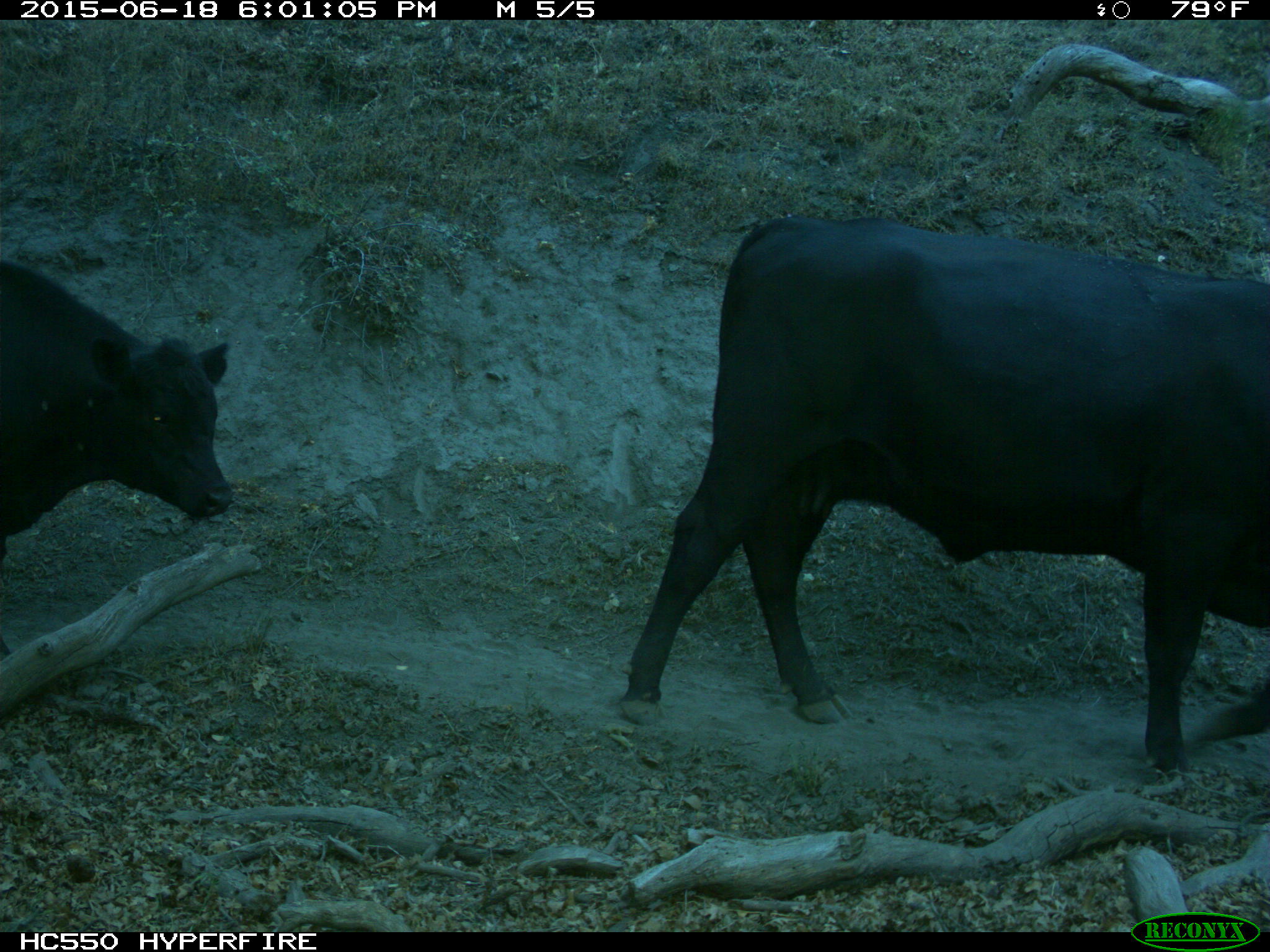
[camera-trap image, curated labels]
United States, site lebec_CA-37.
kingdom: Animalia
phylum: Chordata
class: Mammalia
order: Artiodactyla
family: Bovidae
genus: Bos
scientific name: Bos taurus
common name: domestic cow